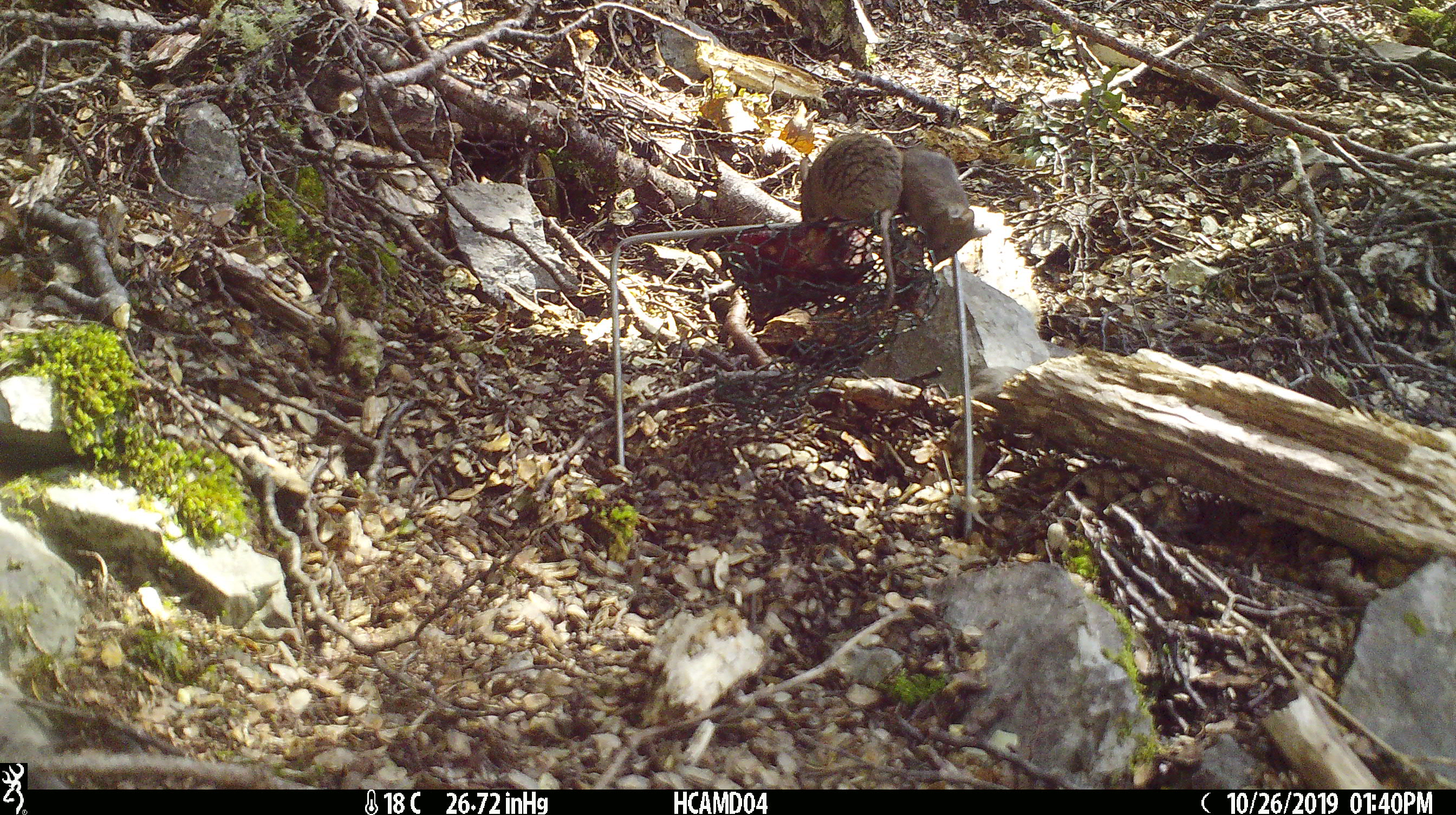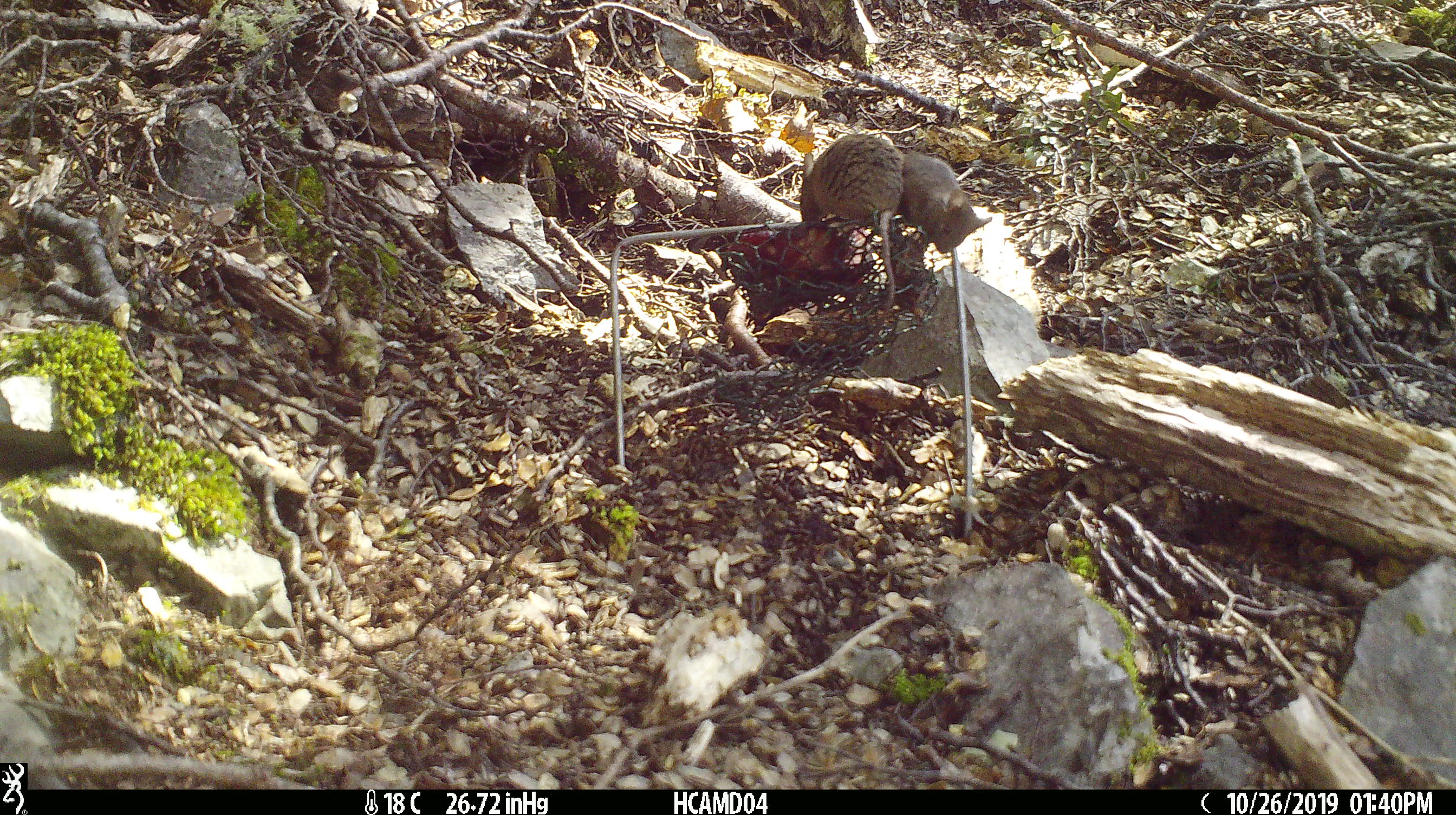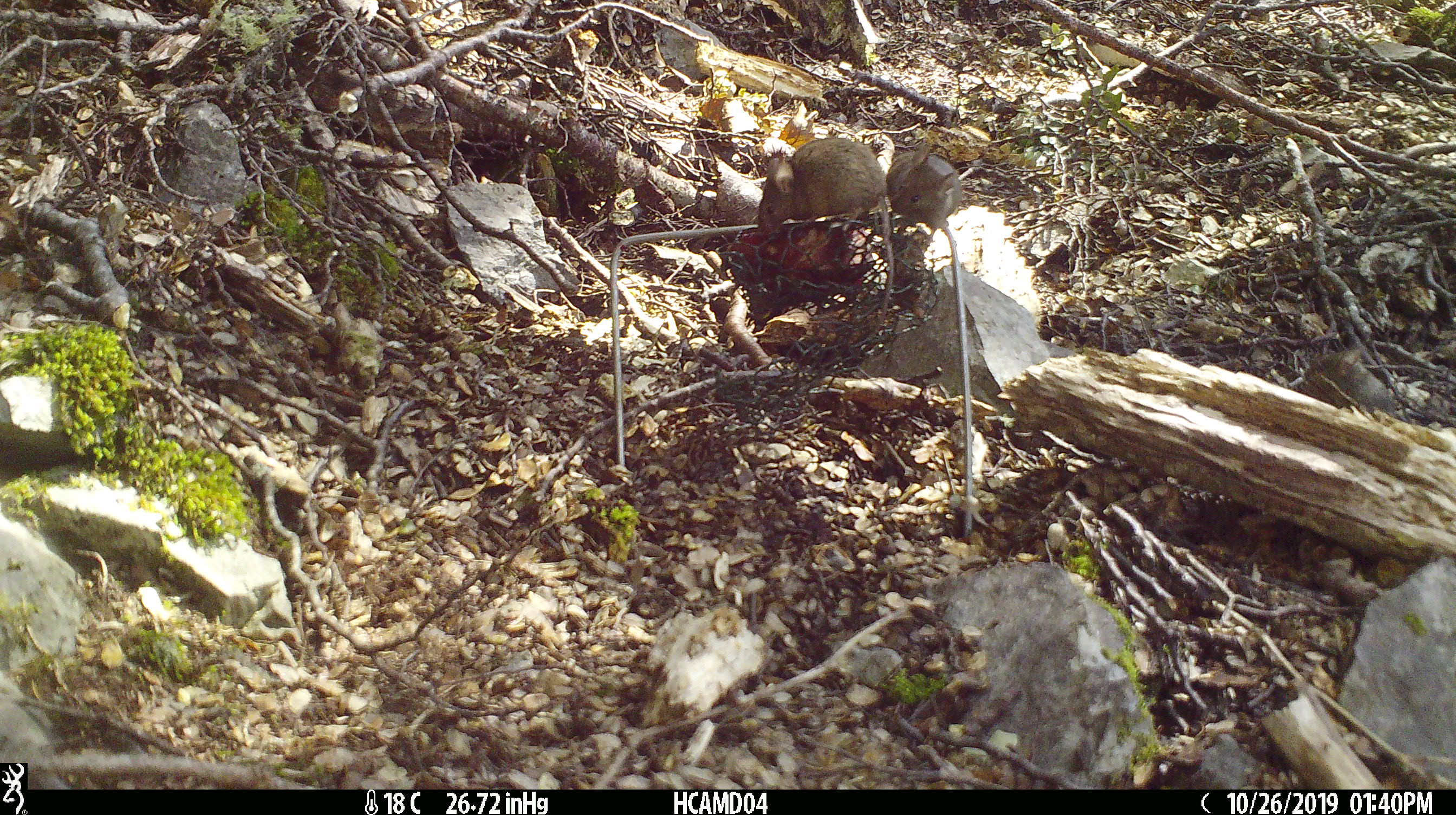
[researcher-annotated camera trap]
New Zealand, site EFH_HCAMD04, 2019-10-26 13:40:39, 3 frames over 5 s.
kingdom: Animalia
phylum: Chordata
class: Mammalia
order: Rodentia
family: Muridae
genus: Mus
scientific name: Mus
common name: mouse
Mouse (Mus).